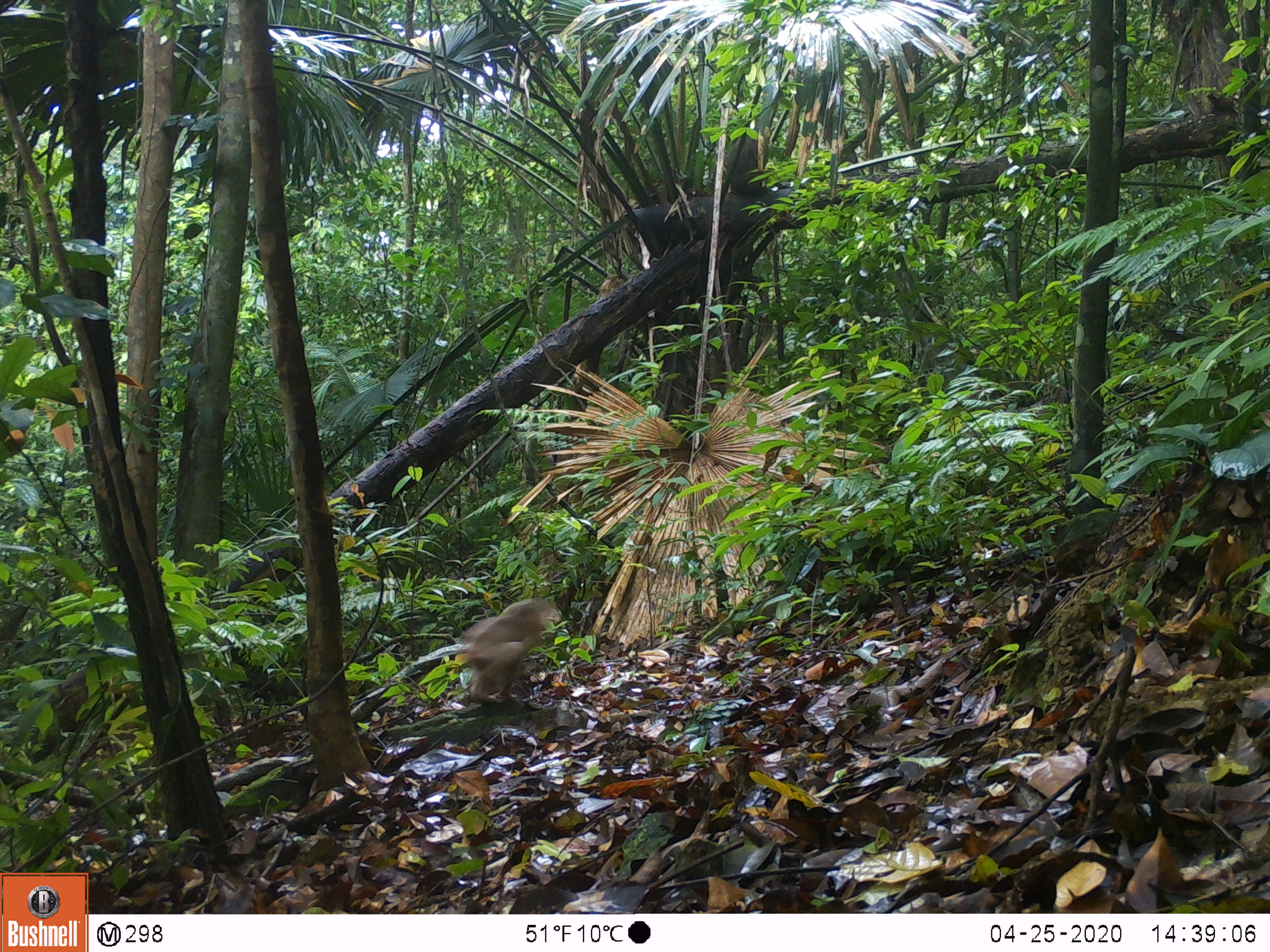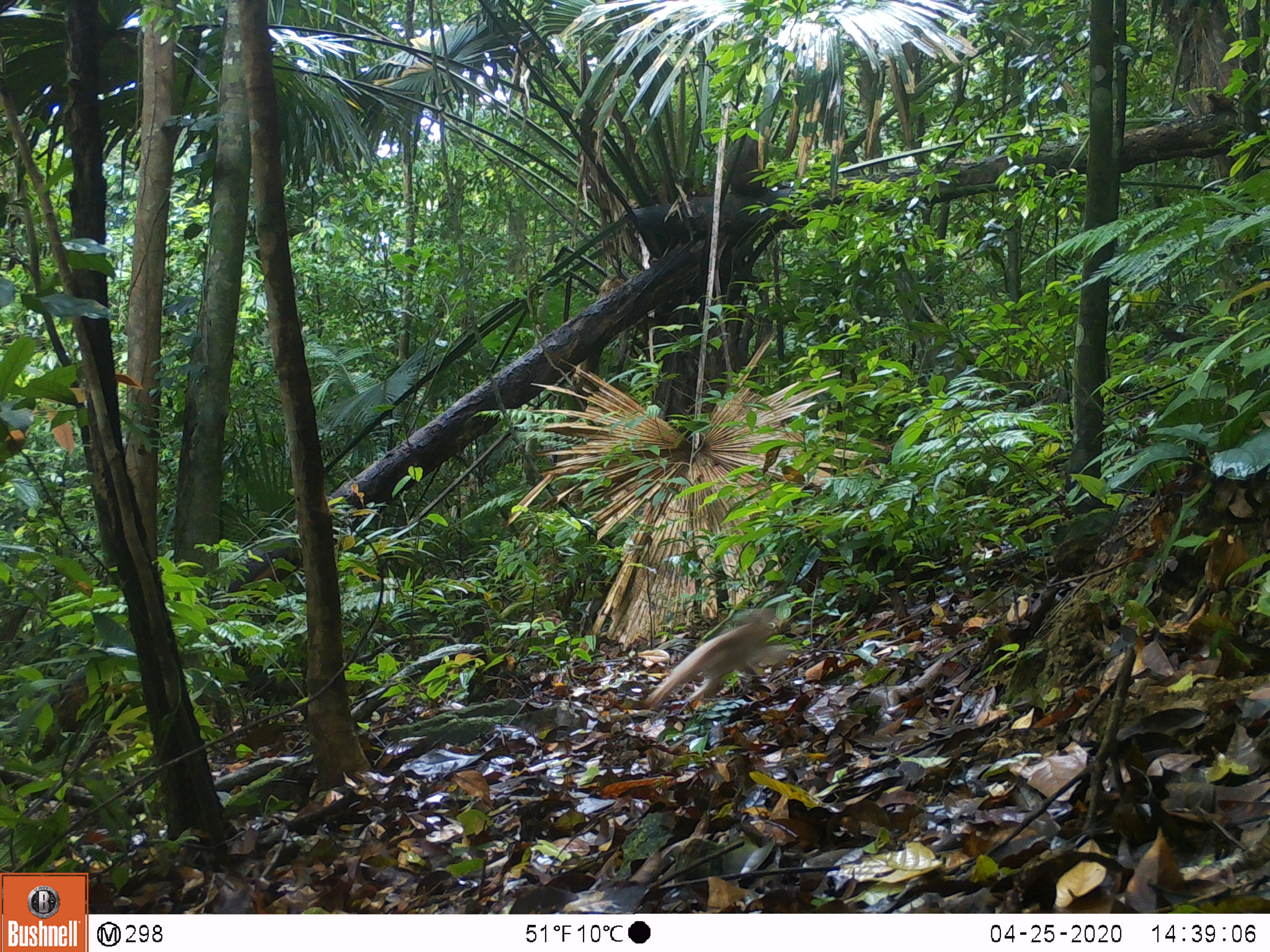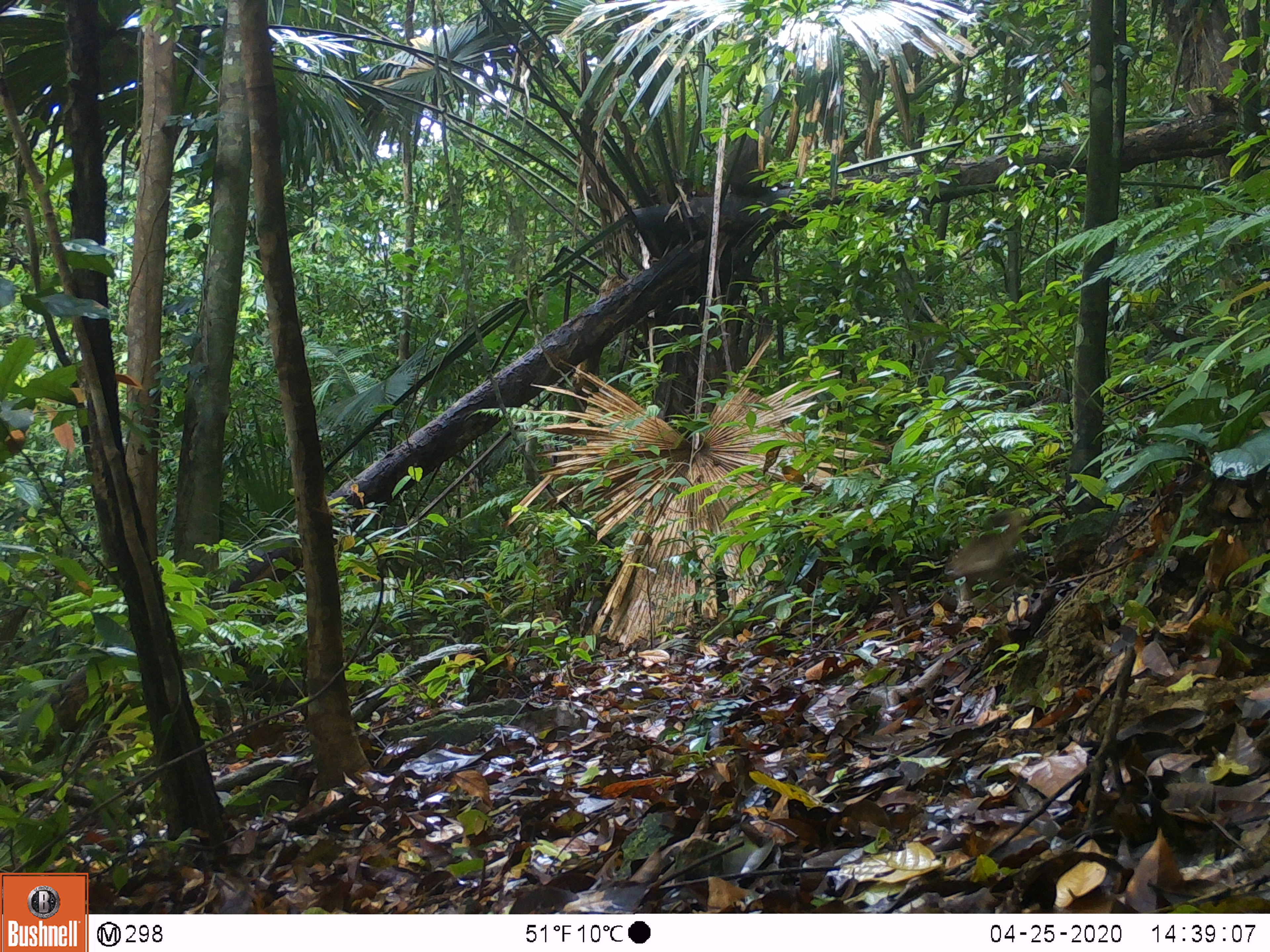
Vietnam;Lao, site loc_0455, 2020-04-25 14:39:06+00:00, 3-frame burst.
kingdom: Animalia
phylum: Chordata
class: Mammalia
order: Primates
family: Cercopithecidae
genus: Macaca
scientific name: Macaca arctoides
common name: stump-tailed macaque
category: stump tailed macaque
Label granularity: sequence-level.